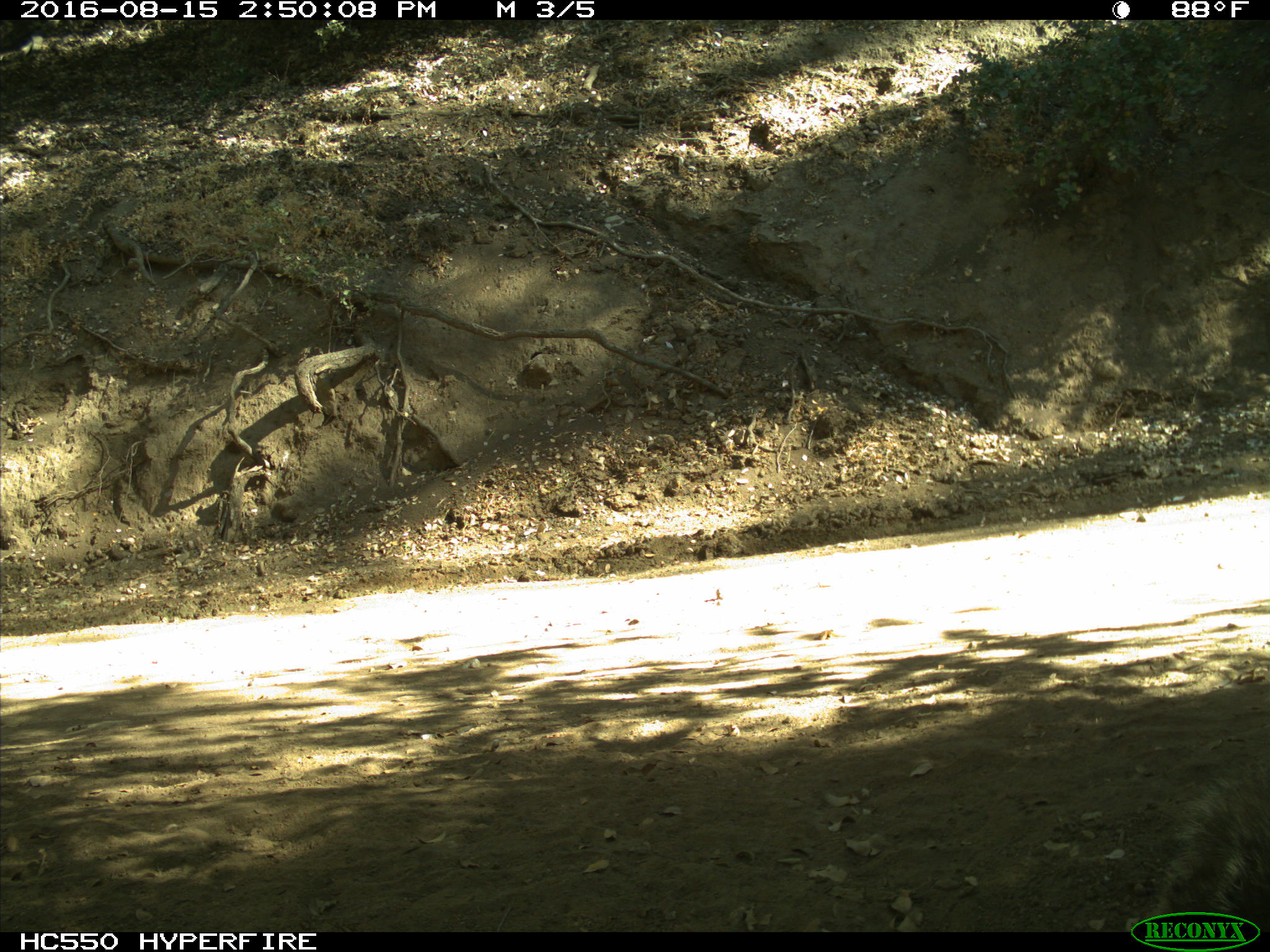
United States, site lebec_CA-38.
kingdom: Animalia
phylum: Chordata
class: Mammalia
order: Rodentia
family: Sciuridae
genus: Sciurus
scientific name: Sciurus carolinensis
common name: eastern gray squirrel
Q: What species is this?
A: Sciurus carolinensis (eastern gray squirrel).